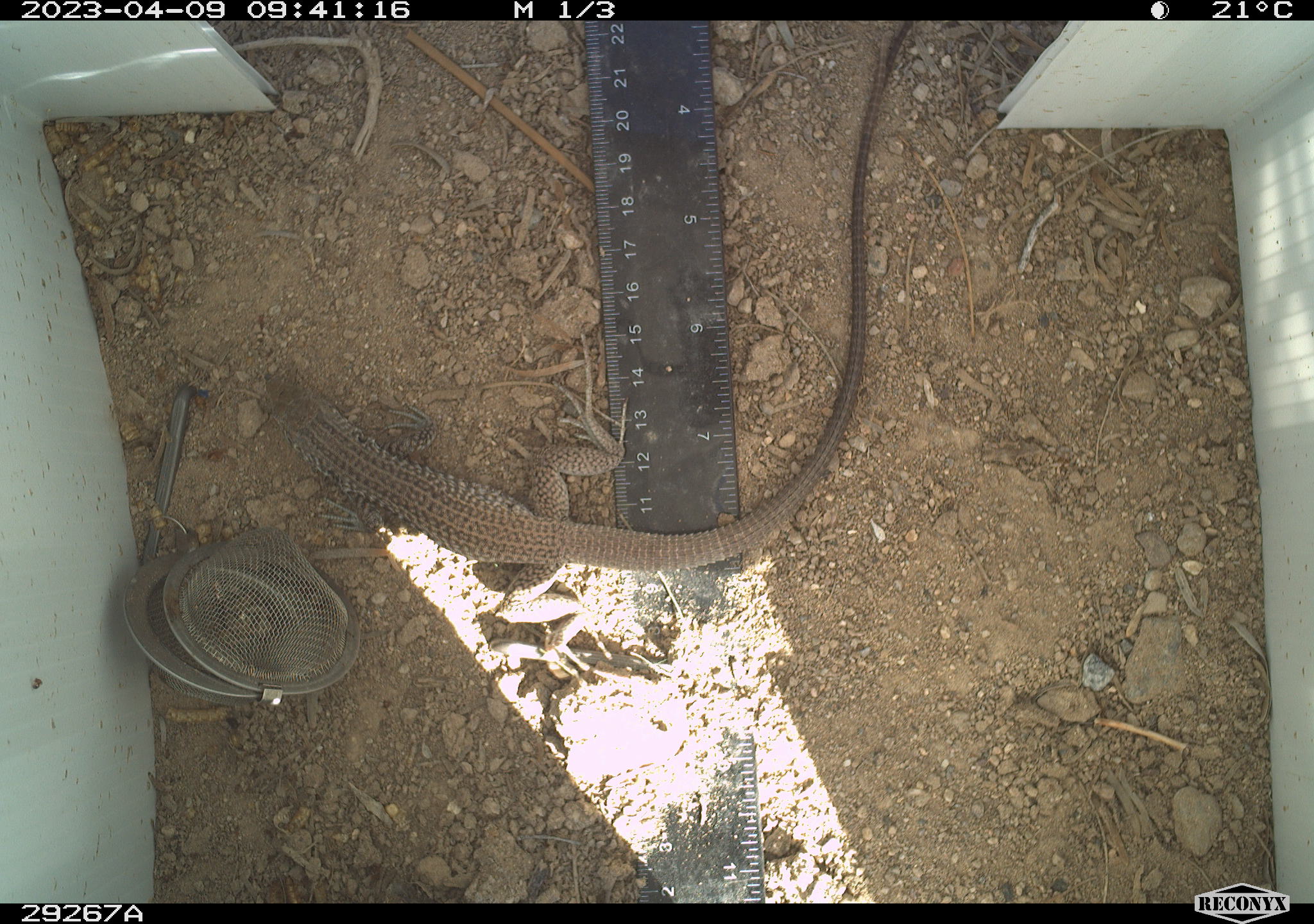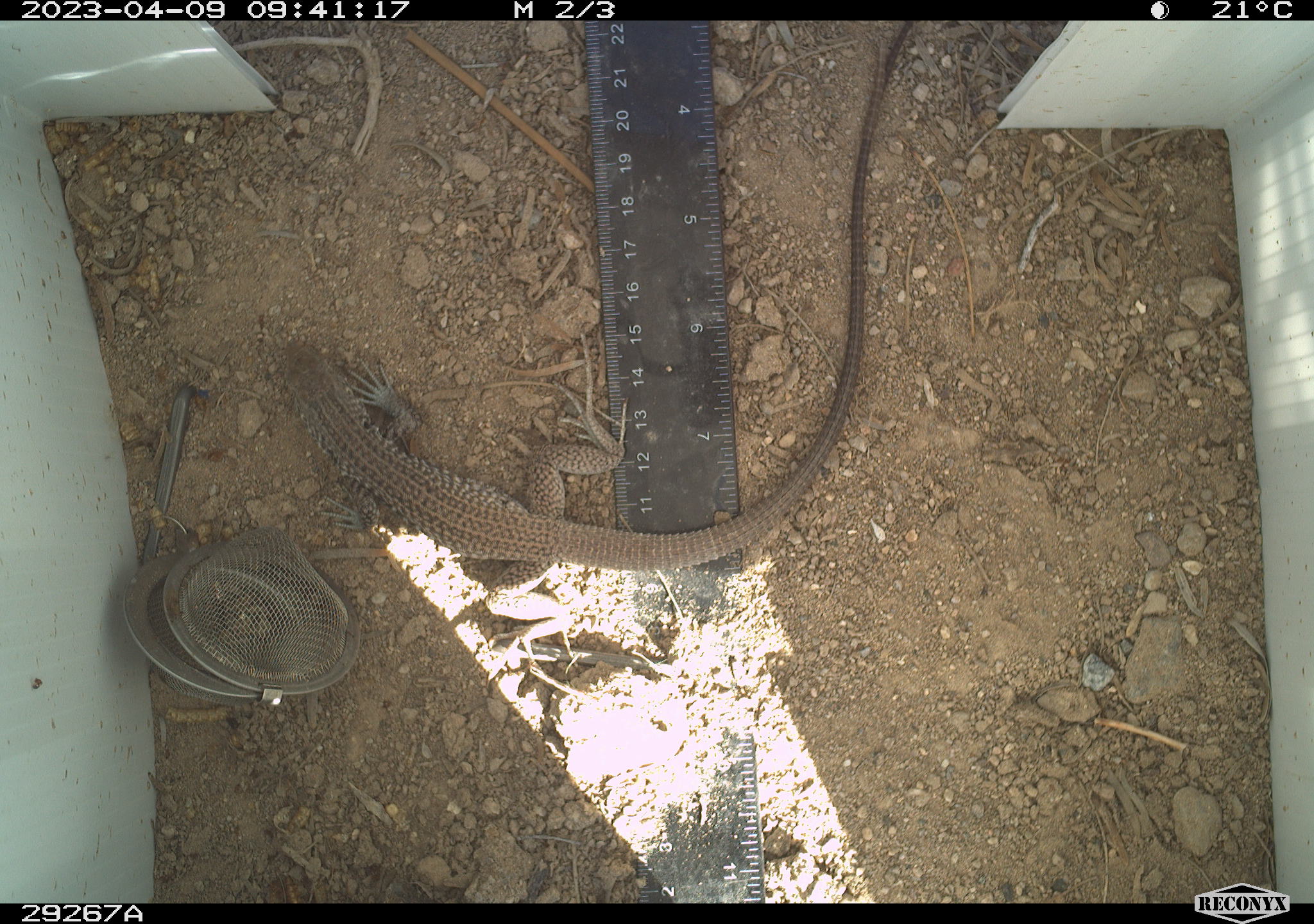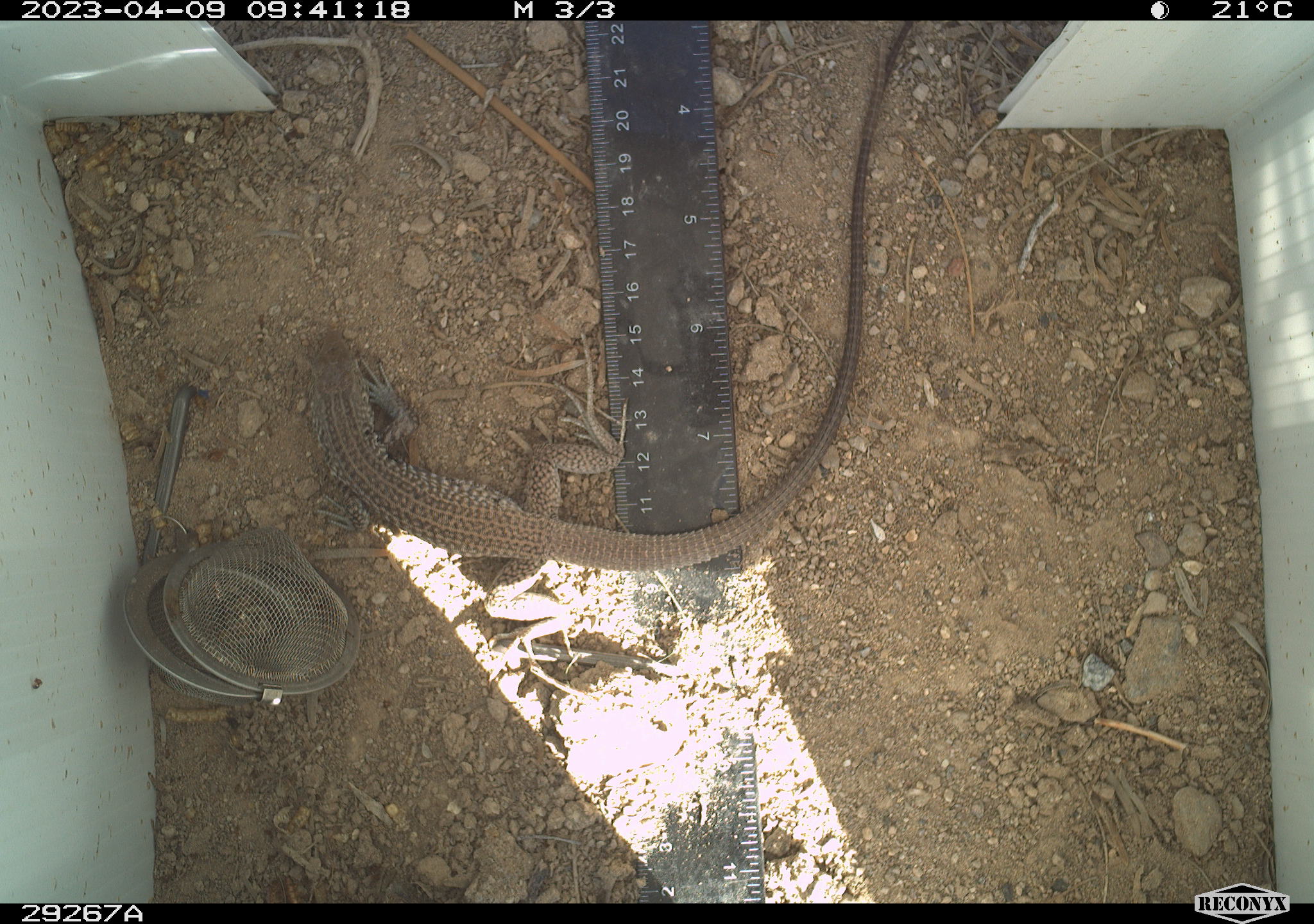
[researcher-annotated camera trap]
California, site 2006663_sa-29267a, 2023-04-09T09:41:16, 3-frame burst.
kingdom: Animalia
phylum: Chordata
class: Reptilia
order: Squamata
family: Teiidae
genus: Aspidoscelis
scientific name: Aspidoscelis tigris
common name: western whiptail